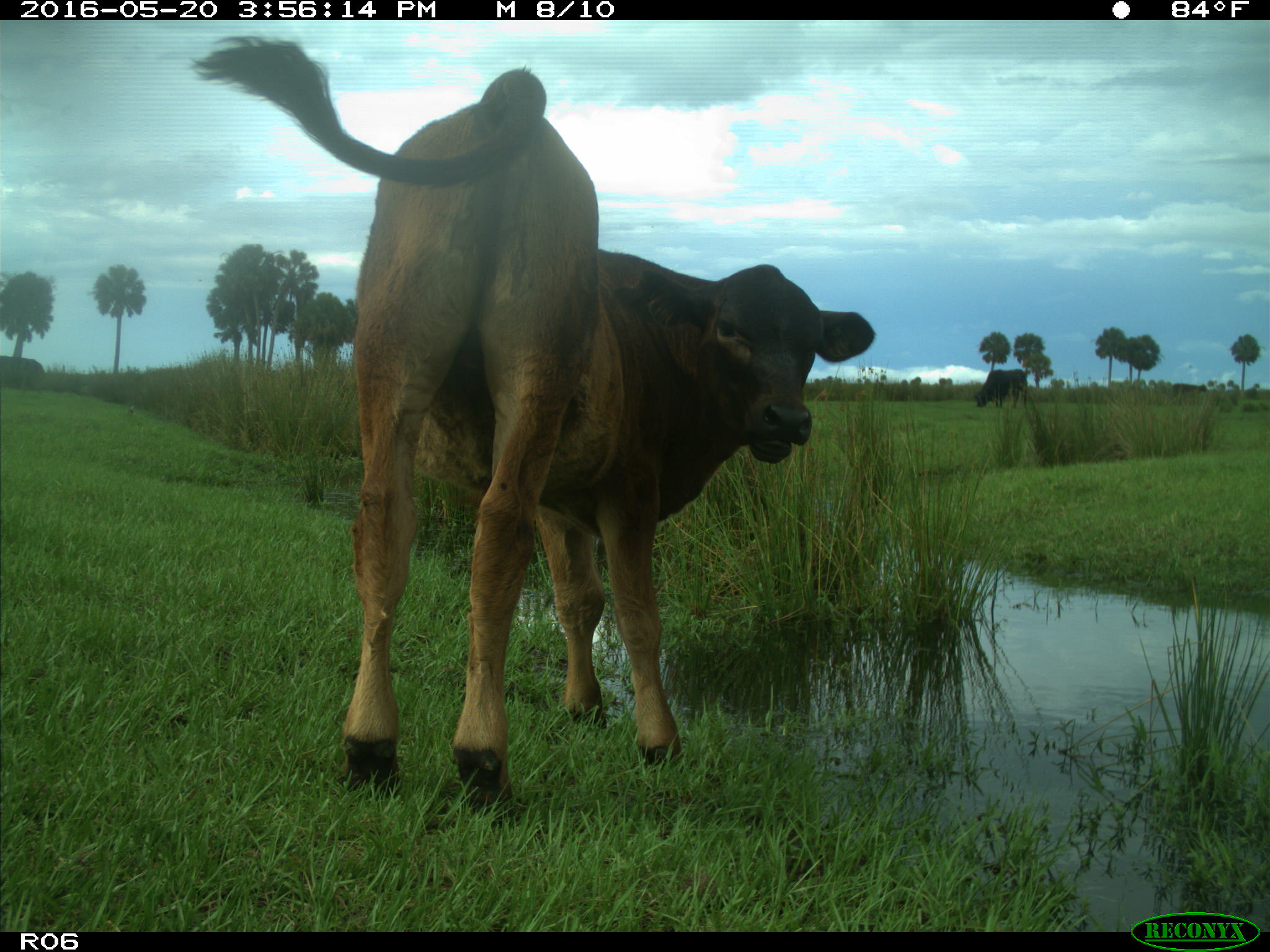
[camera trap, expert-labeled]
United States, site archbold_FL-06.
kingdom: Animalia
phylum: Chordata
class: Mammalia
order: Artiodactyla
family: Bovidae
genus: Bos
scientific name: Bos taurus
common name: domestic cow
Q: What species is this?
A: Bos taurus (domestic cow).